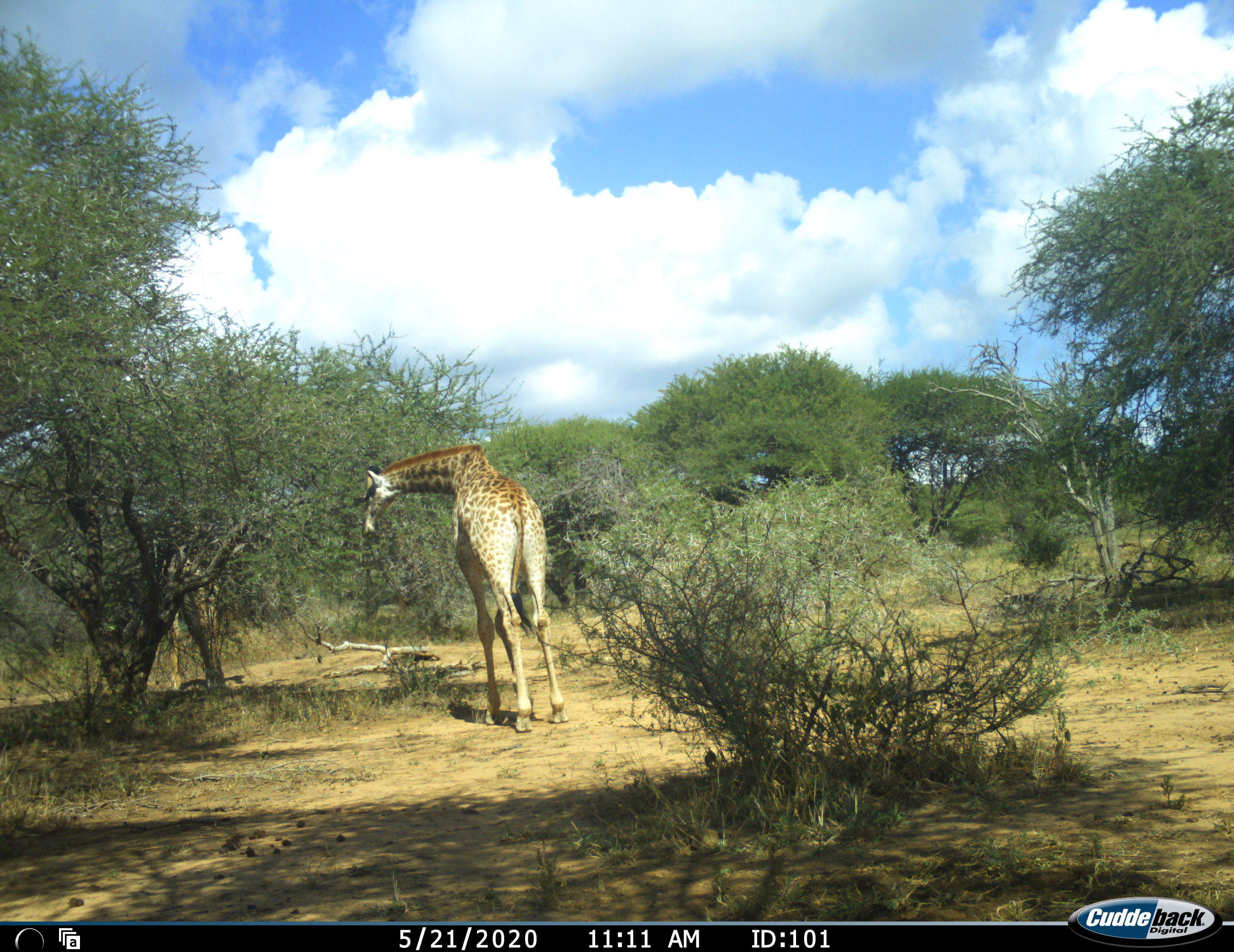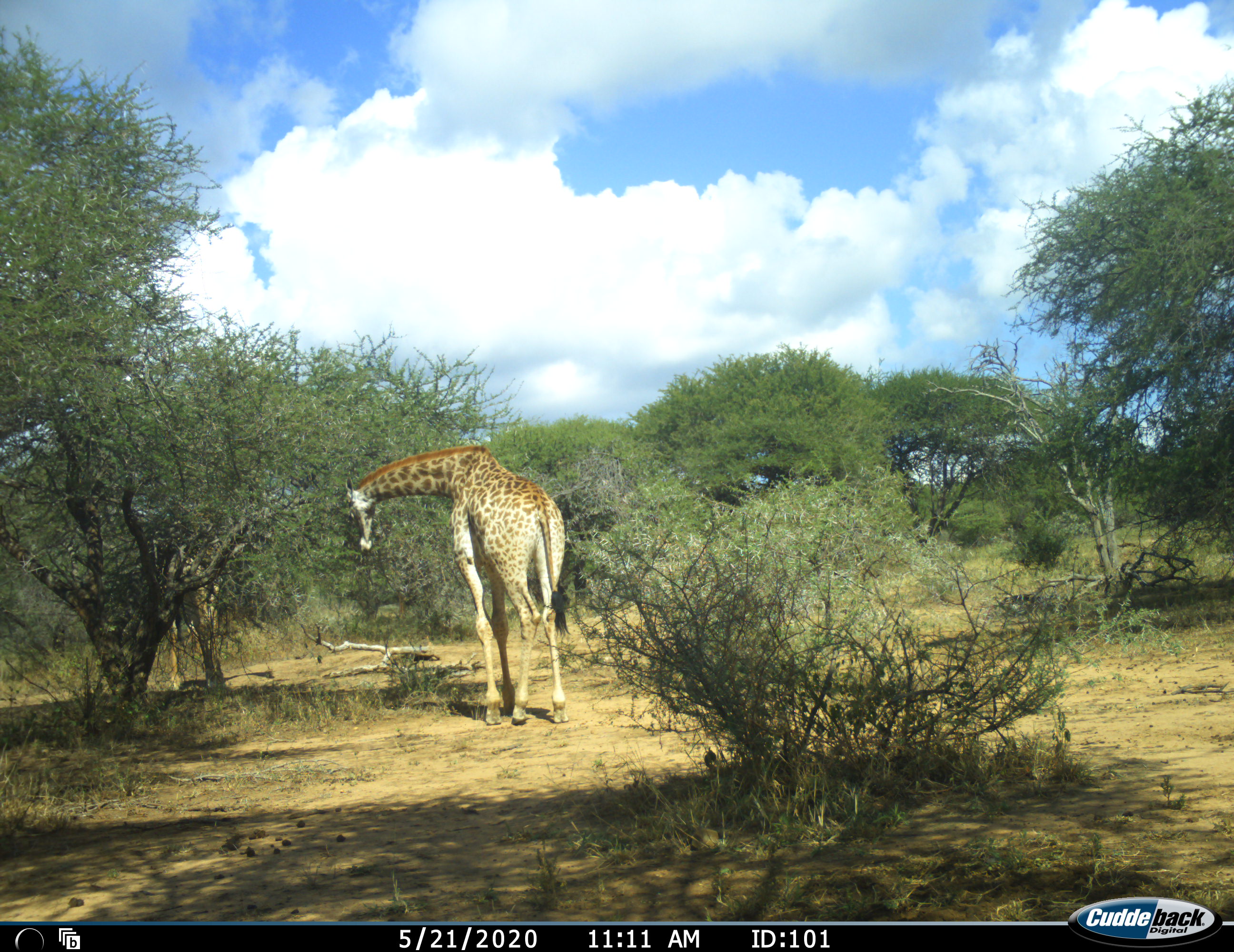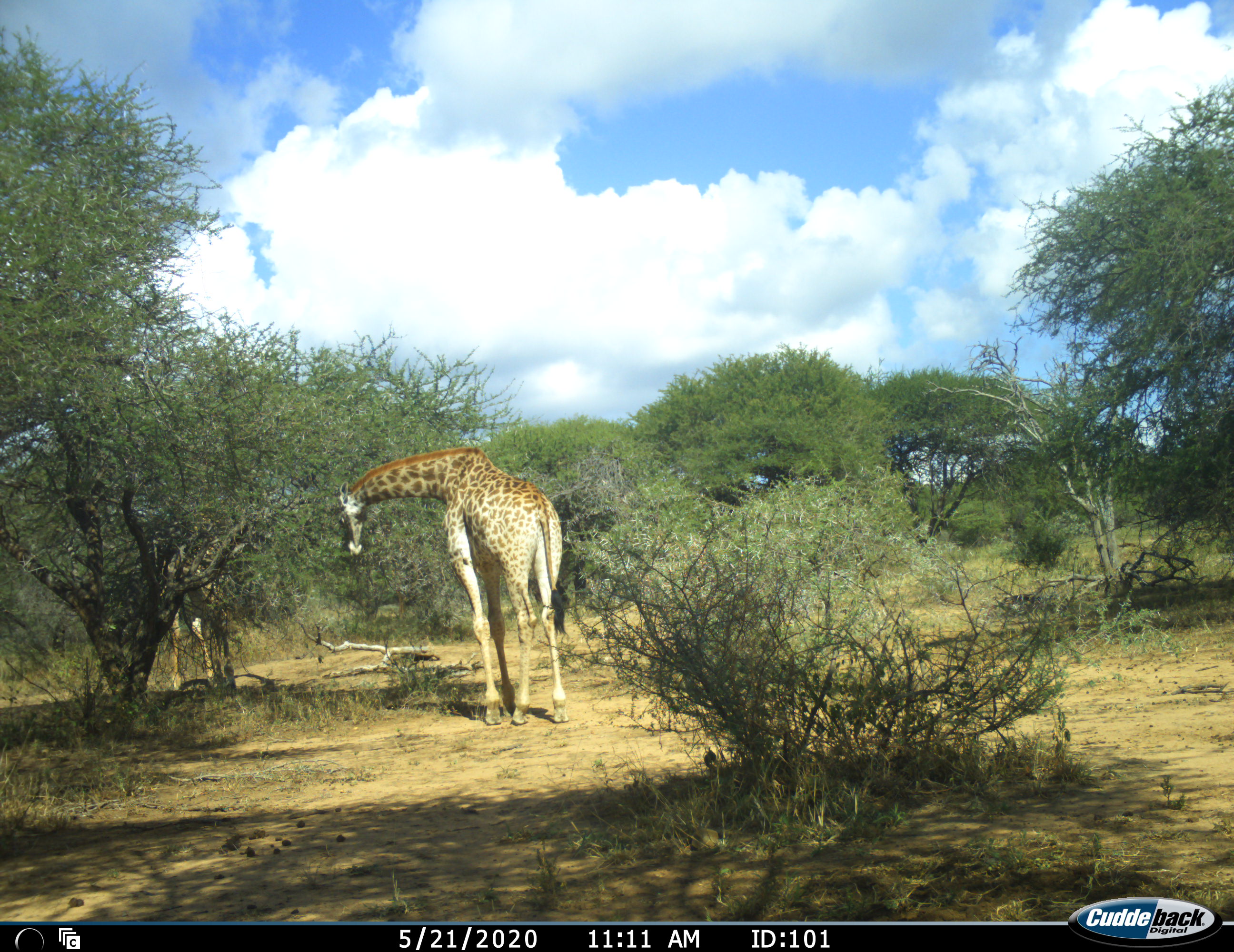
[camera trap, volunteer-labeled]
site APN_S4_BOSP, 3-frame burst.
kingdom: Animalia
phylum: Chordata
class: Mammalia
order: Artiodactyla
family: Giraffidae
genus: Giraffa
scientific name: Giraffa camelopardalis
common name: giraffe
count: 2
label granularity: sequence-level